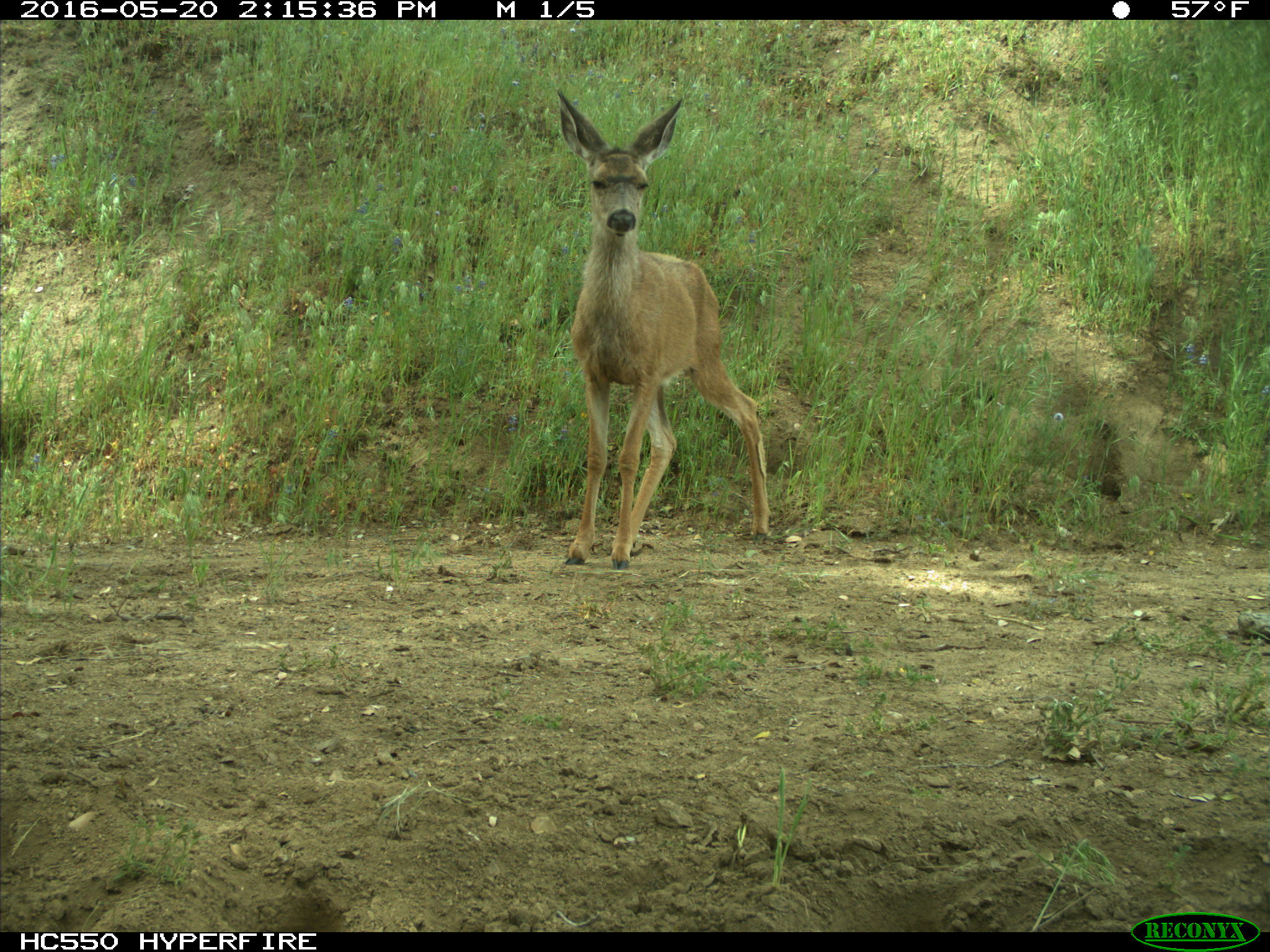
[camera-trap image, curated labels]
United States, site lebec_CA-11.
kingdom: Animalia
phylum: Chordata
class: Mammalia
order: Artiodactyla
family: Cervidae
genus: Odocoileus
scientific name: Odocoileus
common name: deer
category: unidentified deer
Unidentified deer (deer) (Odocoileus).